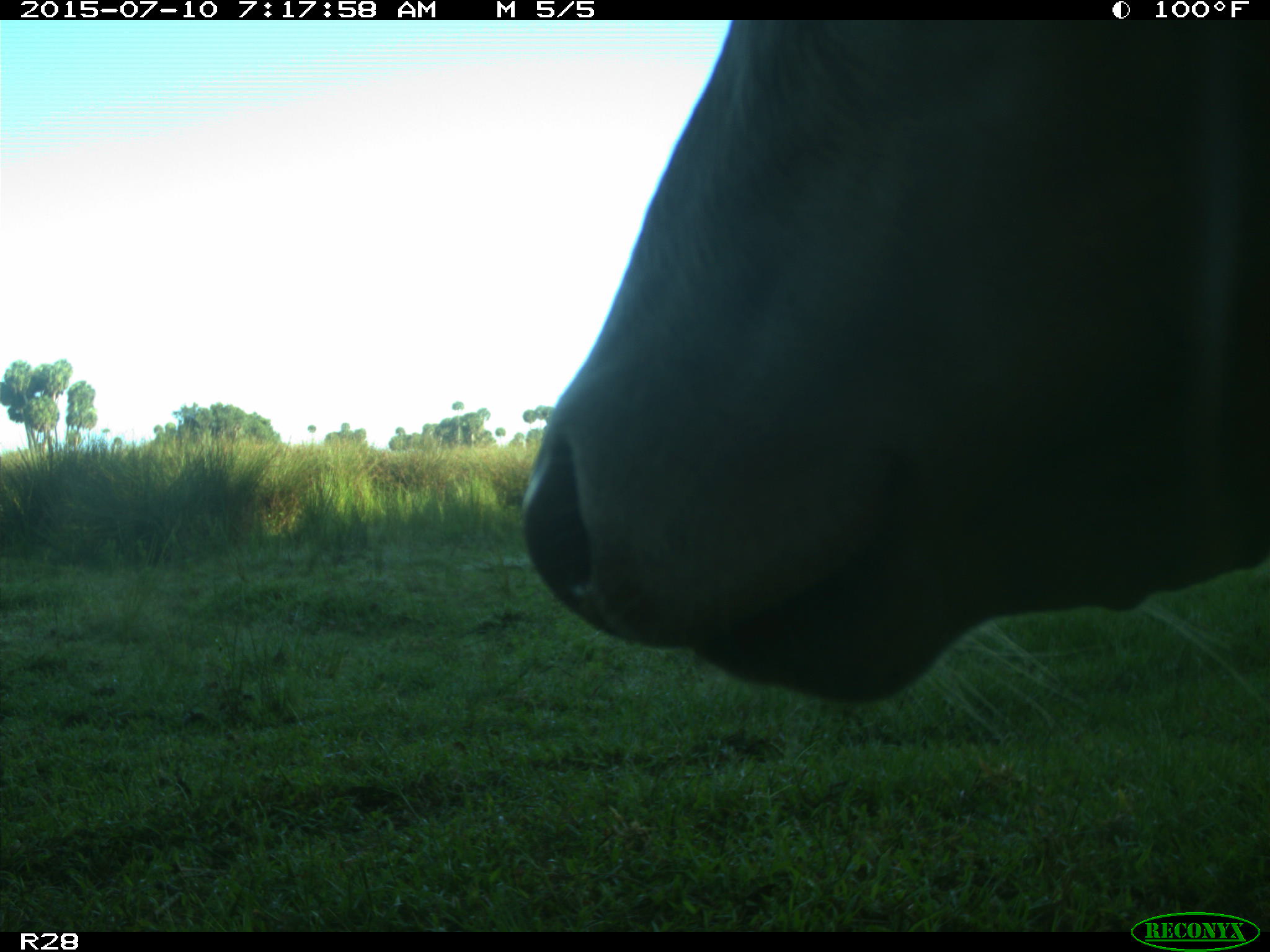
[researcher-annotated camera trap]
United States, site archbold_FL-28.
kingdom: Animalia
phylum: Chordata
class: Mammalia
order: Artiodactyla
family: Bovidae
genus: Bos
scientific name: Bos taurus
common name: domestic cow